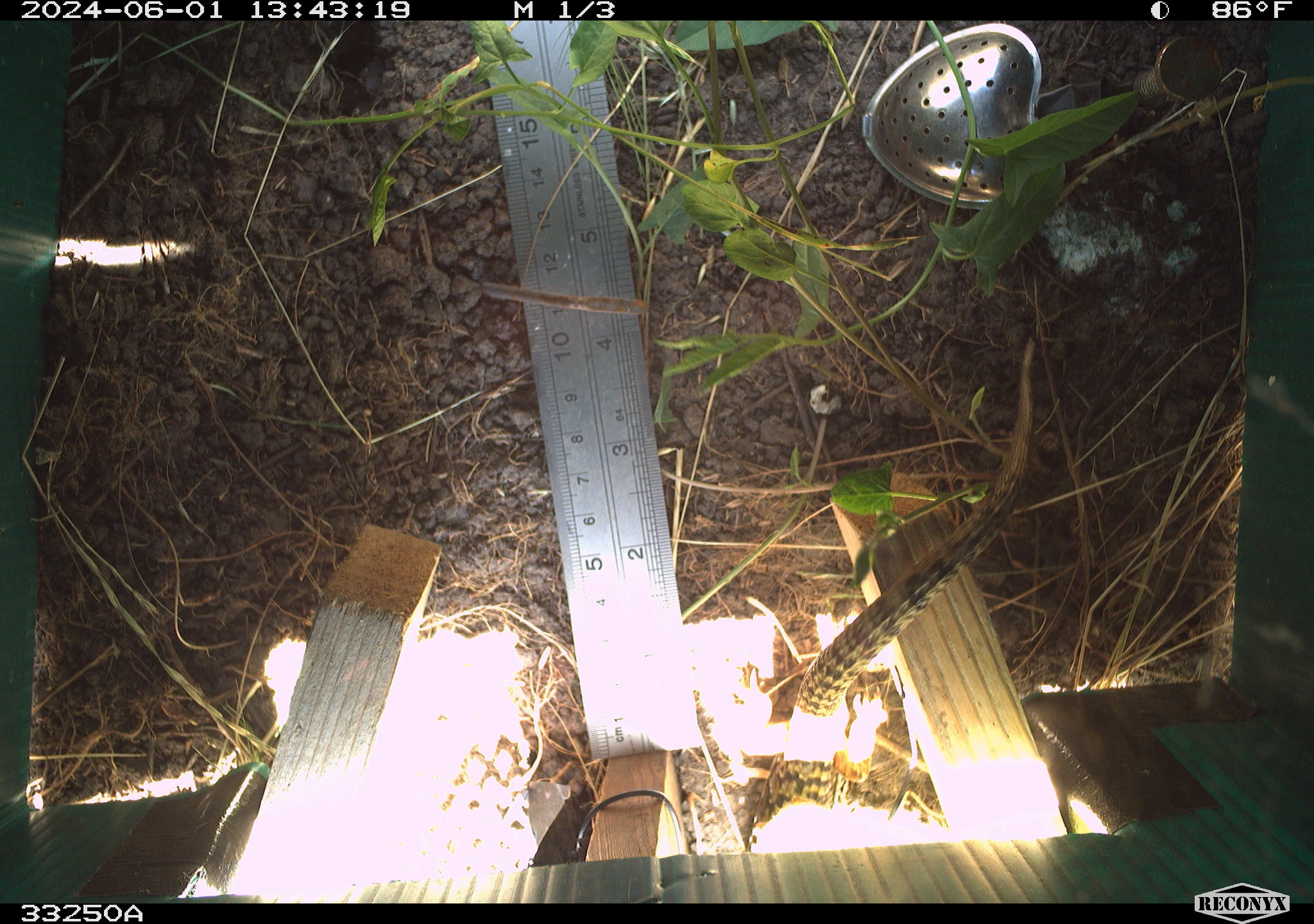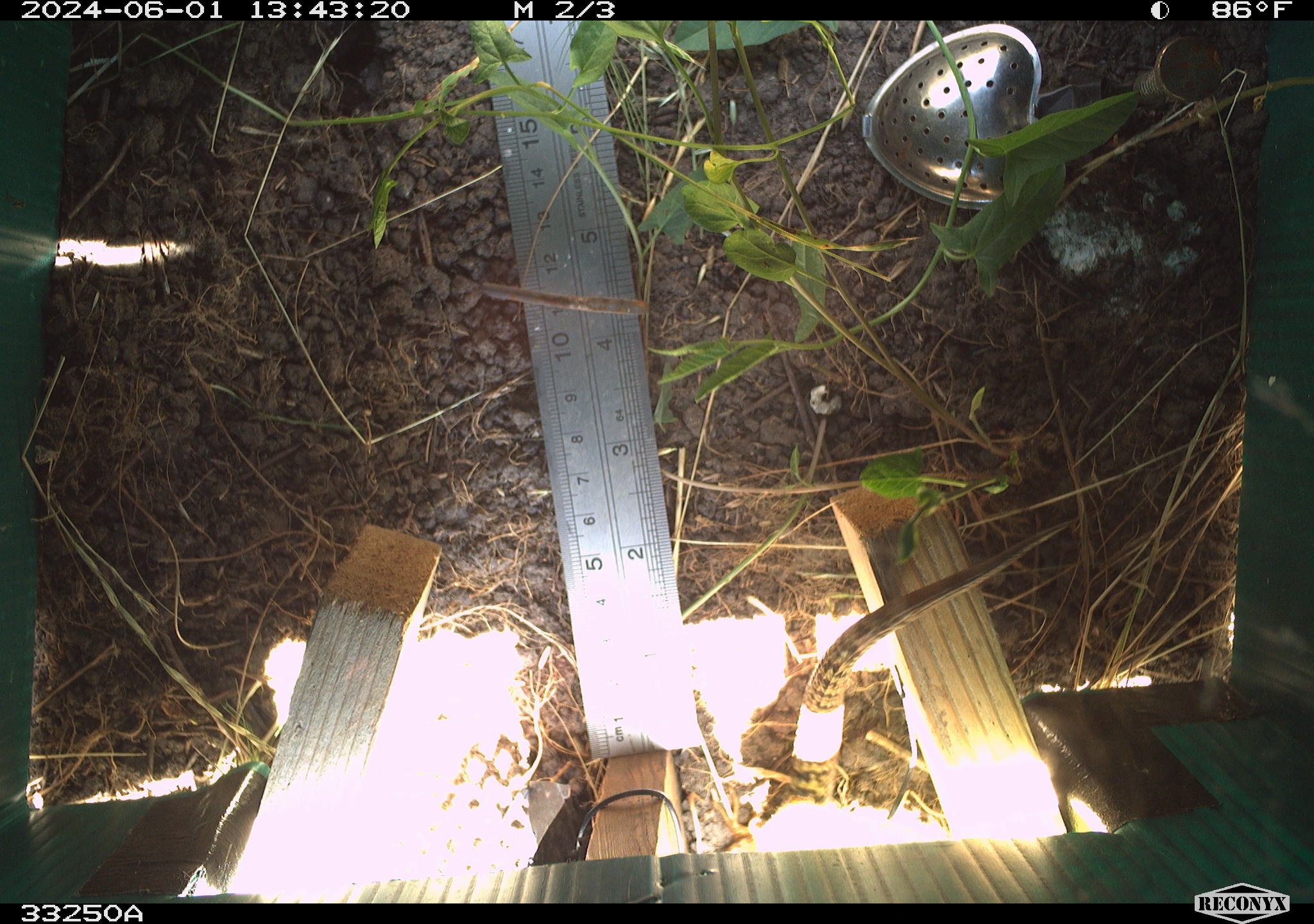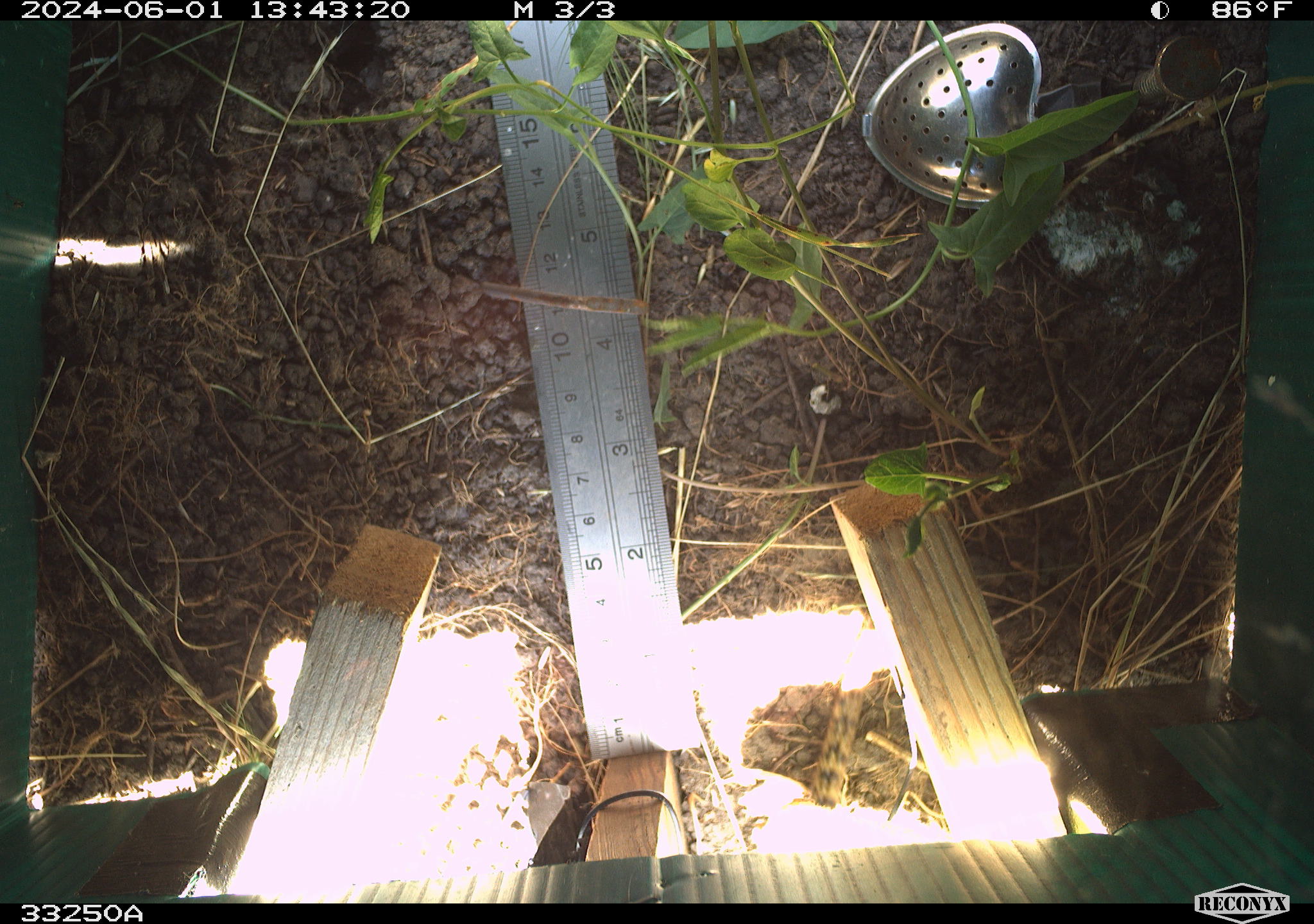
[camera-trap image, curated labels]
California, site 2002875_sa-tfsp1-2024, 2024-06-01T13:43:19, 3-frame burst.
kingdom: Animalia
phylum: Chordata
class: Reptilia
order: Squamata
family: Anguidae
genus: Elgaria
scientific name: Elgaria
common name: alligator lizards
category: elgaria species